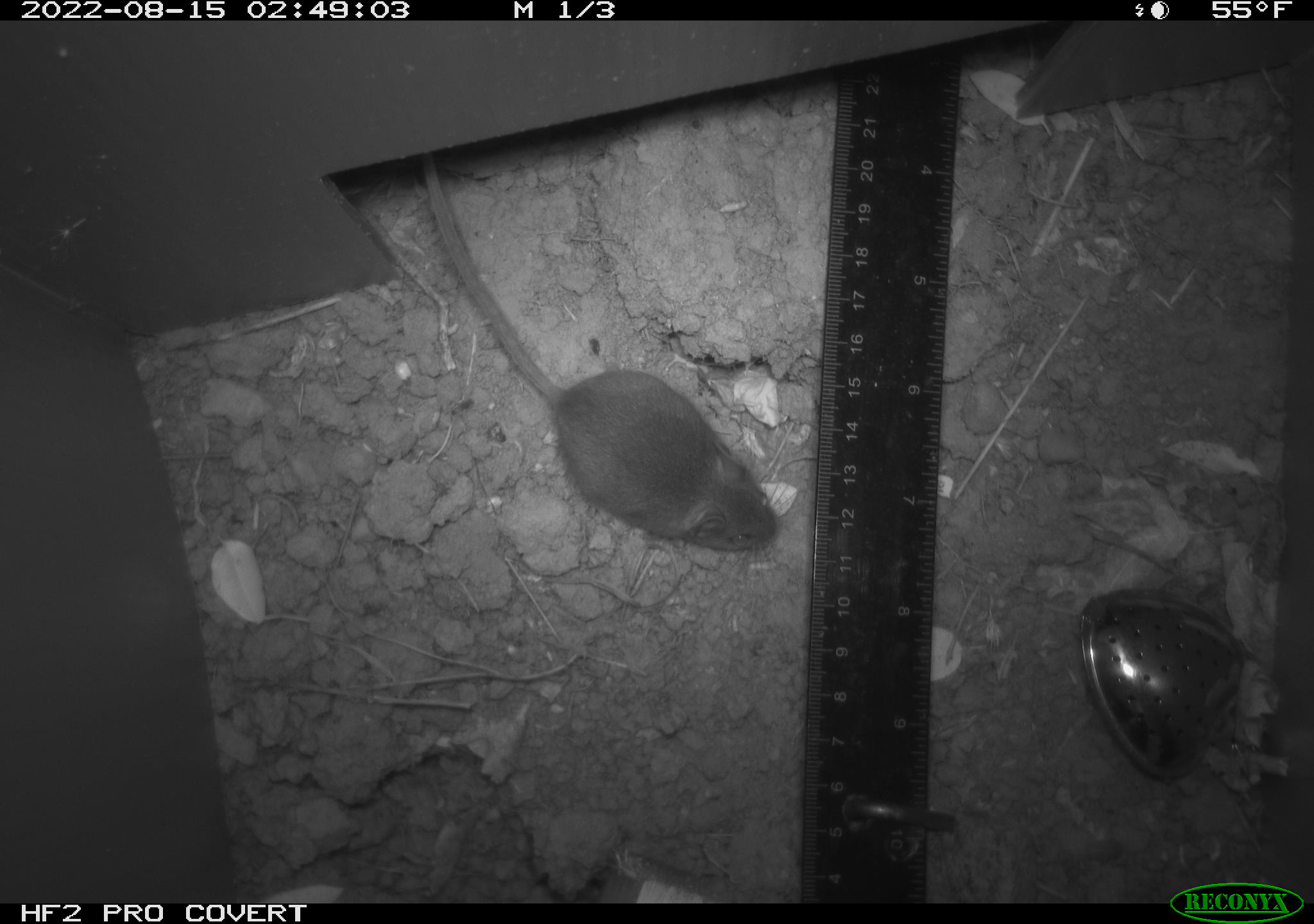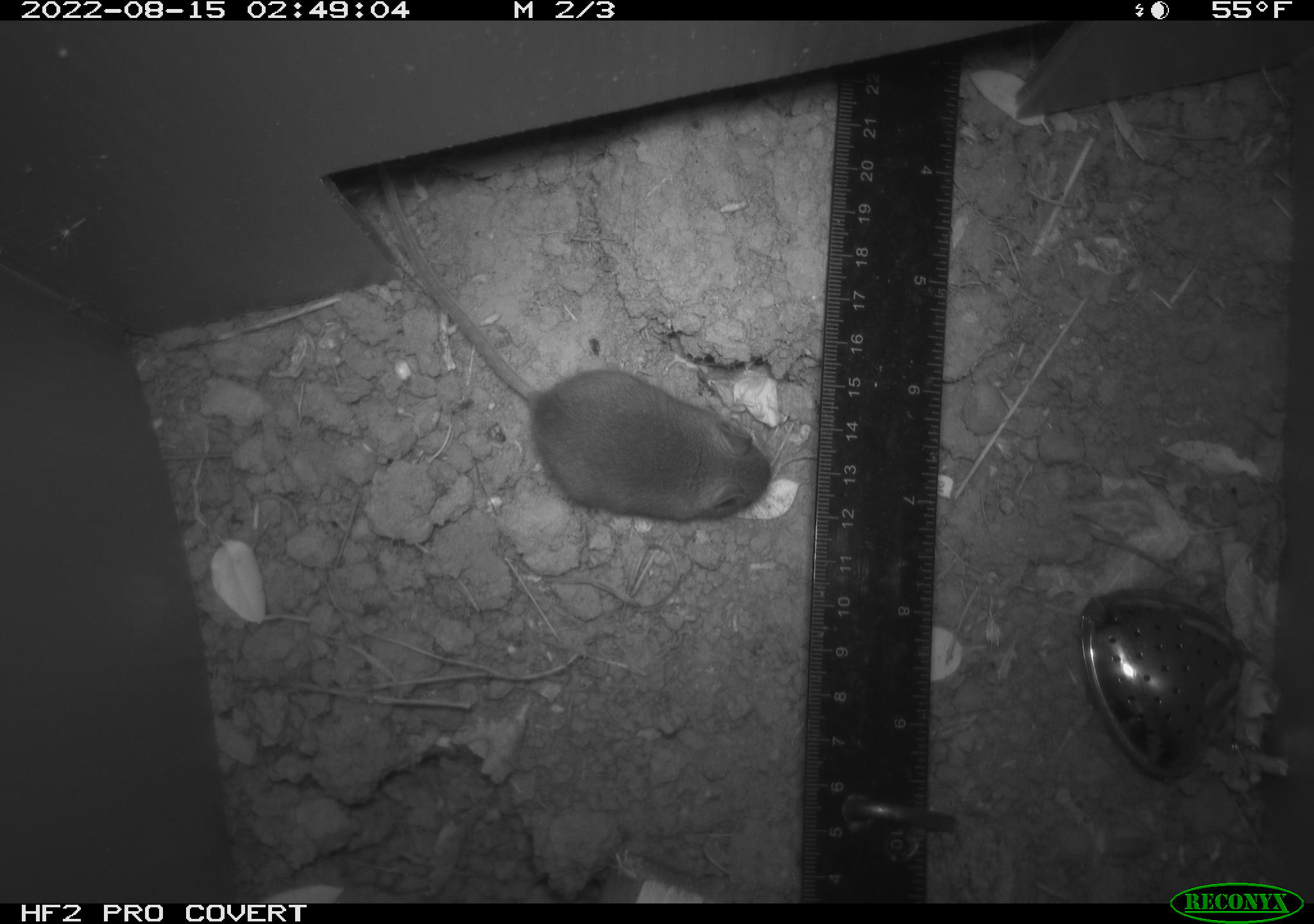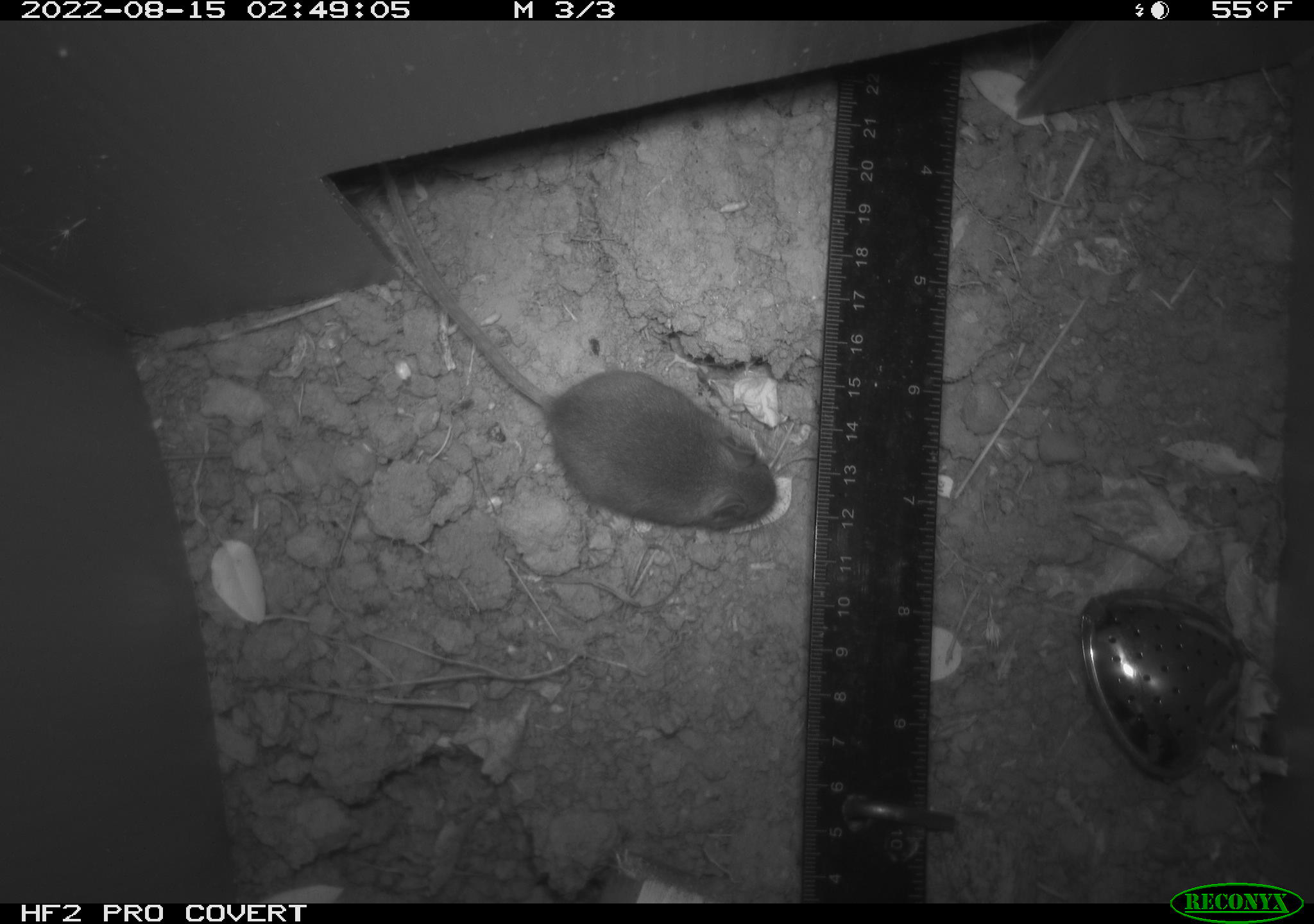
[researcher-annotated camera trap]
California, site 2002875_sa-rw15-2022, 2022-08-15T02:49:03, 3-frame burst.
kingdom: Animalia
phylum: Chordata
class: Mammalia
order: Rodentia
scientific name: Rodentia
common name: mouse species